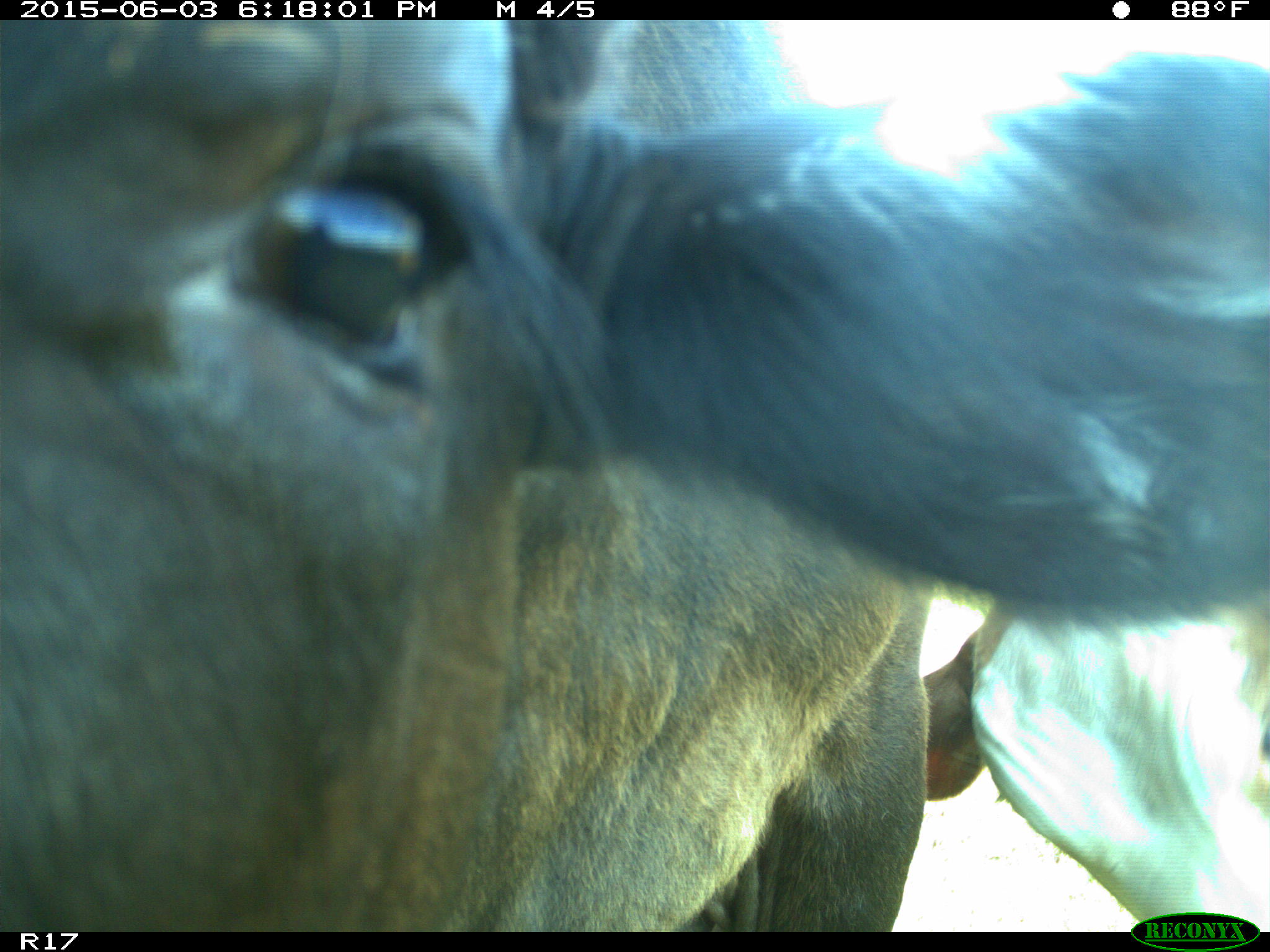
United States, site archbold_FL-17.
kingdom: Animalia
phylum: Chordata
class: Mammalia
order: Artiodactyla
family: Bovidae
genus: Bos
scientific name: Bos taurus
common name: domestic cow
Bos taurus (domestic cow).